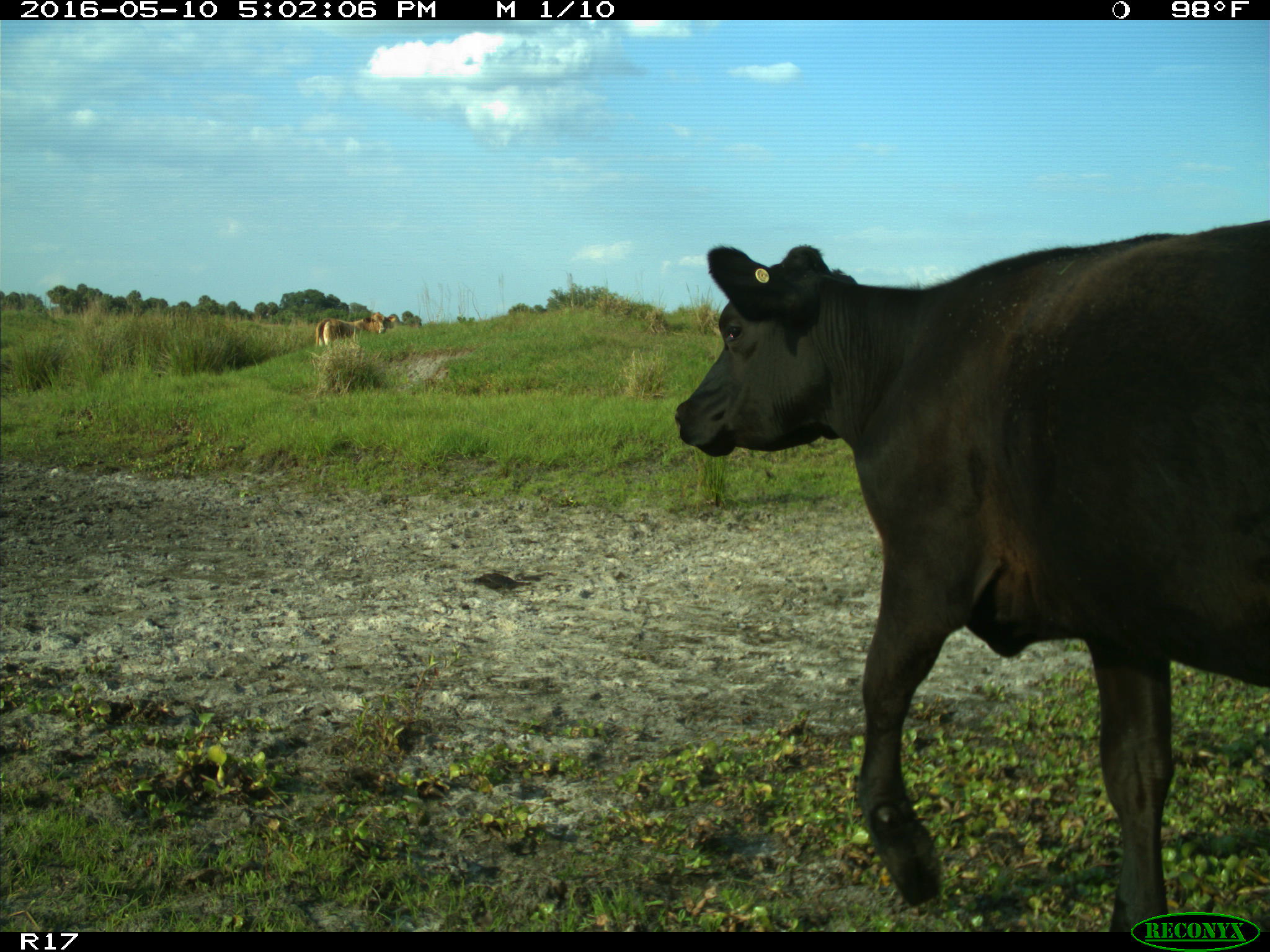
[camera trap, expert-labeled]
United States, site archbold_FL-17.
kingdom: Animalia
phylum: Chordata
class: Mammalia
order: Artiodactyla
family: Bovidae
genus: Bos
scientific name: Bos taurus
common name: domestic cow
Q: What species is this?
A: Bos taurus (domestic cow).